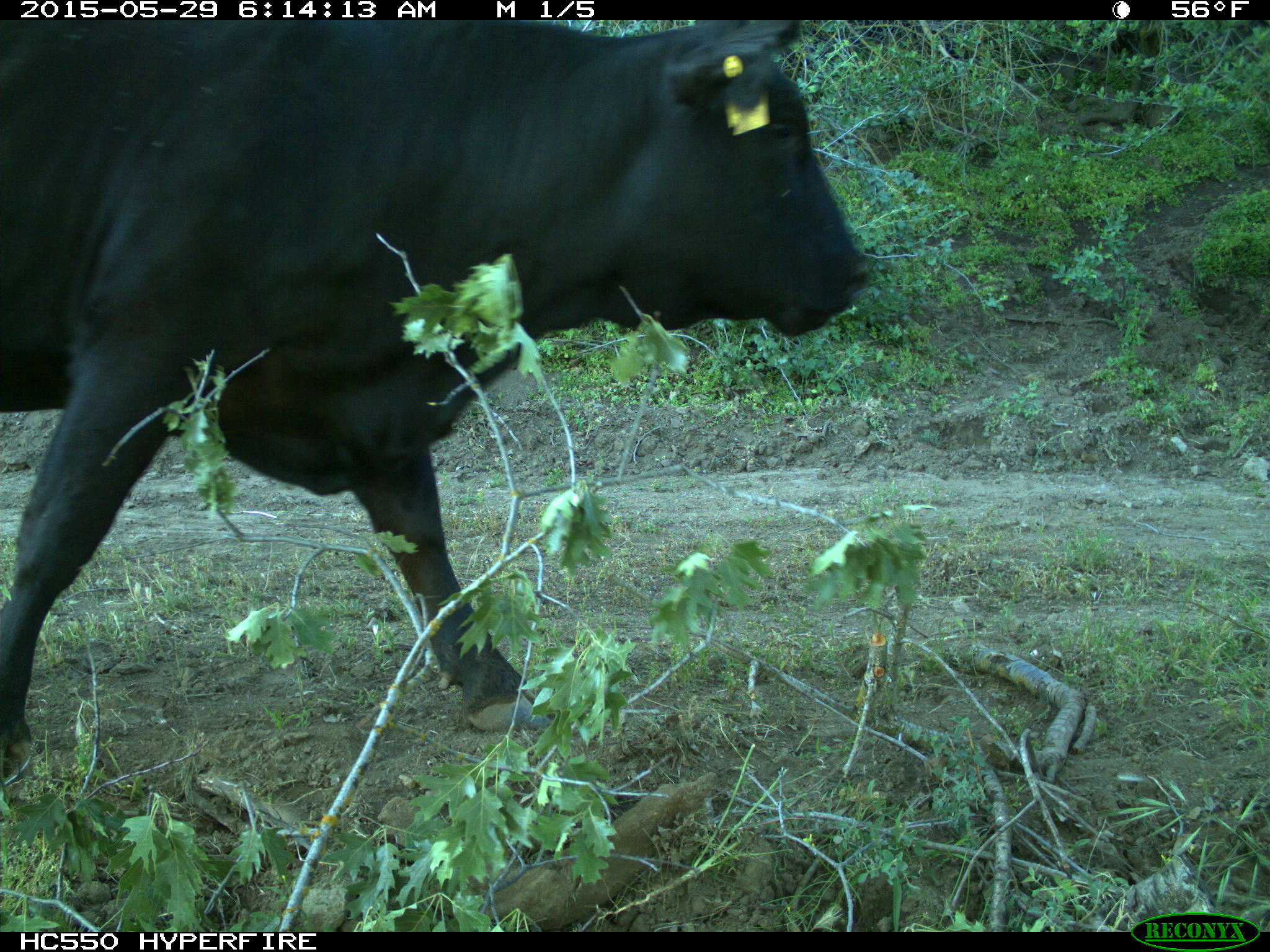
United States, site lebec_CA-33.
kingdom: Animalia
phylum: Chordata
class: Mammalia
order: Artiodactyla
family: Bovidae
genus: Bos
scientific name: Bos taurus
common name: domestic cow